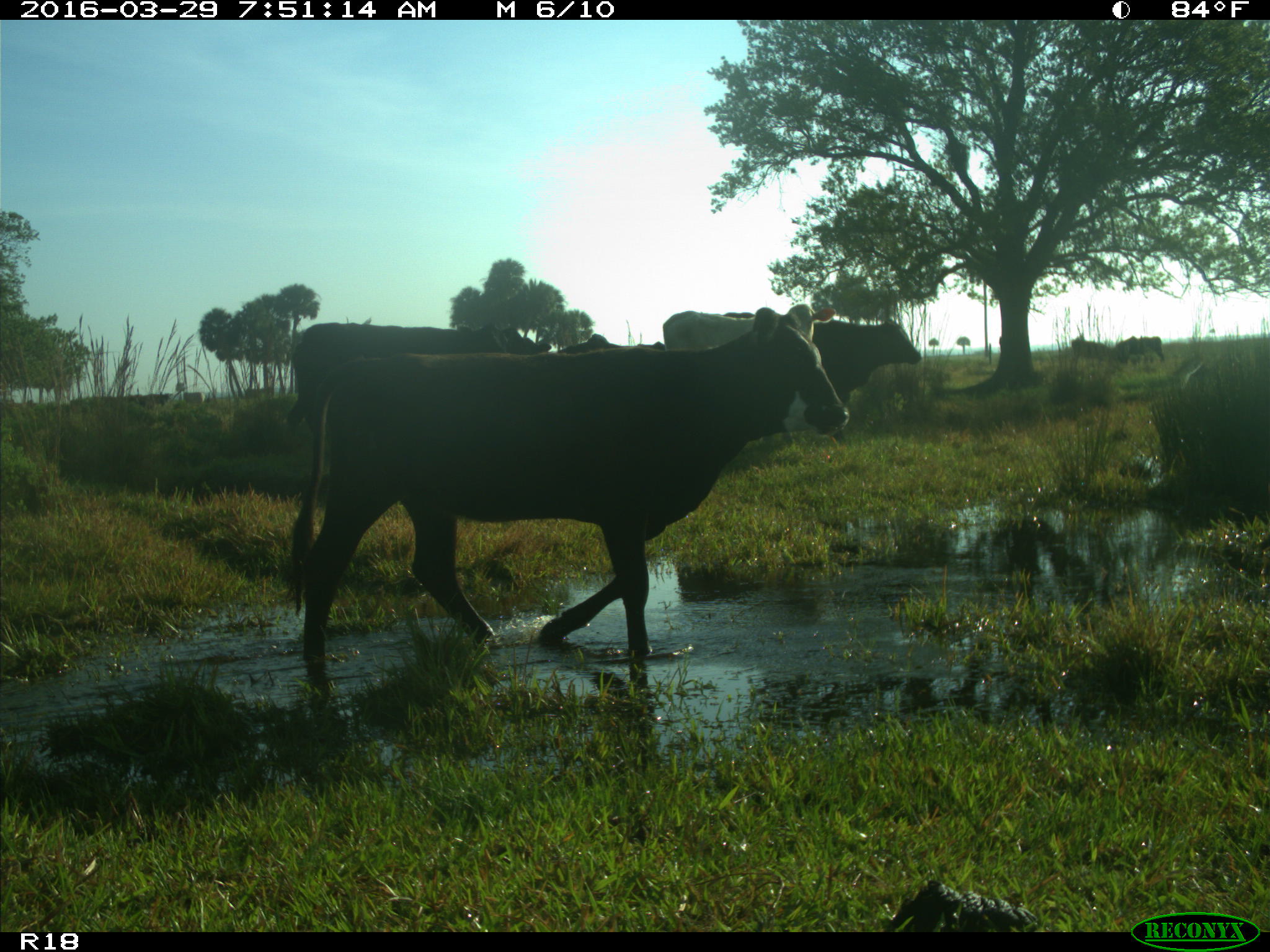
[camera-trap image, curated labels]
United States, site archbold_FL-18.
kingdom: Animalia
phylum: Chordata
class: Mammalia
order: Artiodactyla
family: Bovidae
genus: Bos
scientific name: Bos taurus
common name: domestic cow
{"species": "Bos taurus (domestic cow)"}